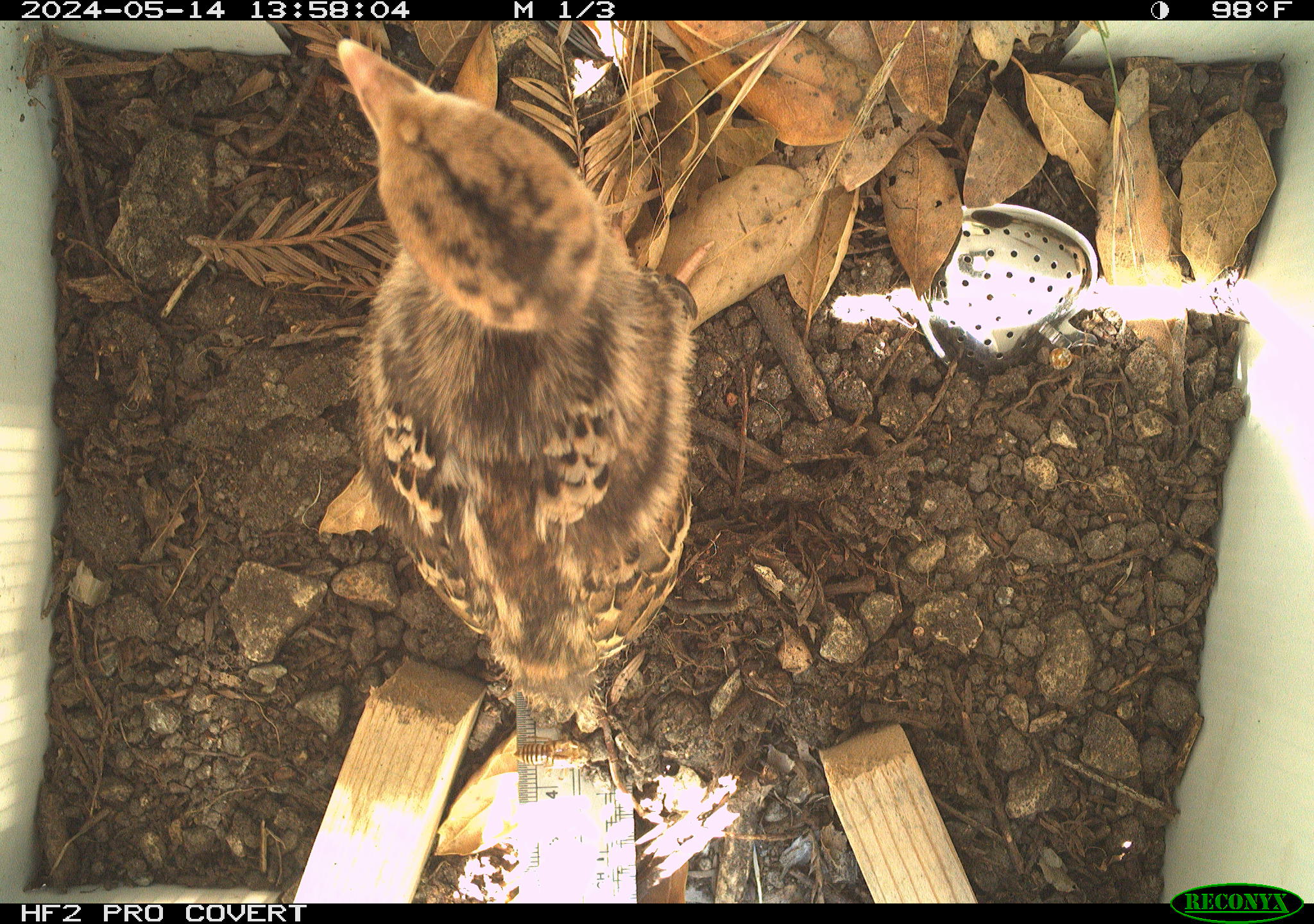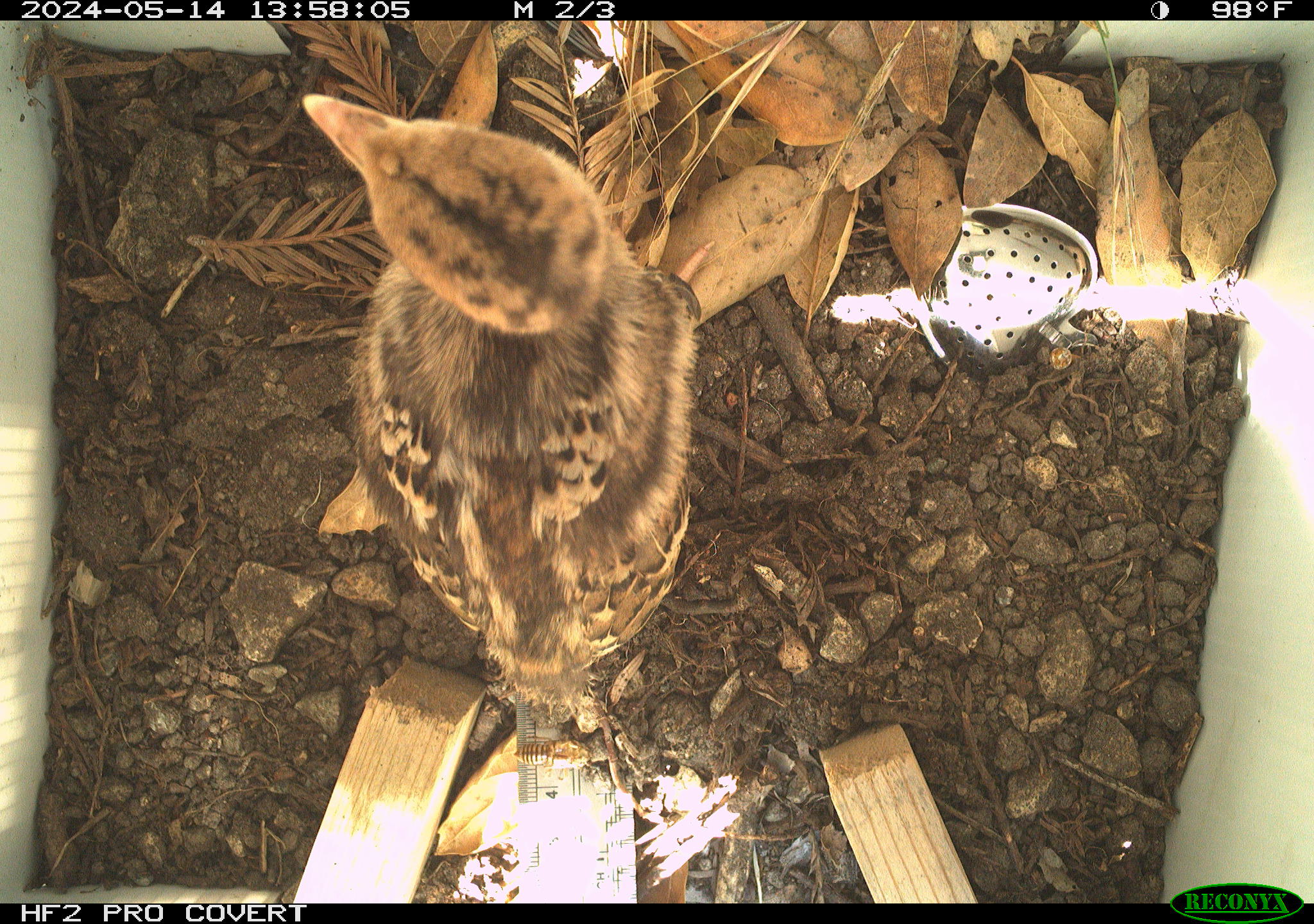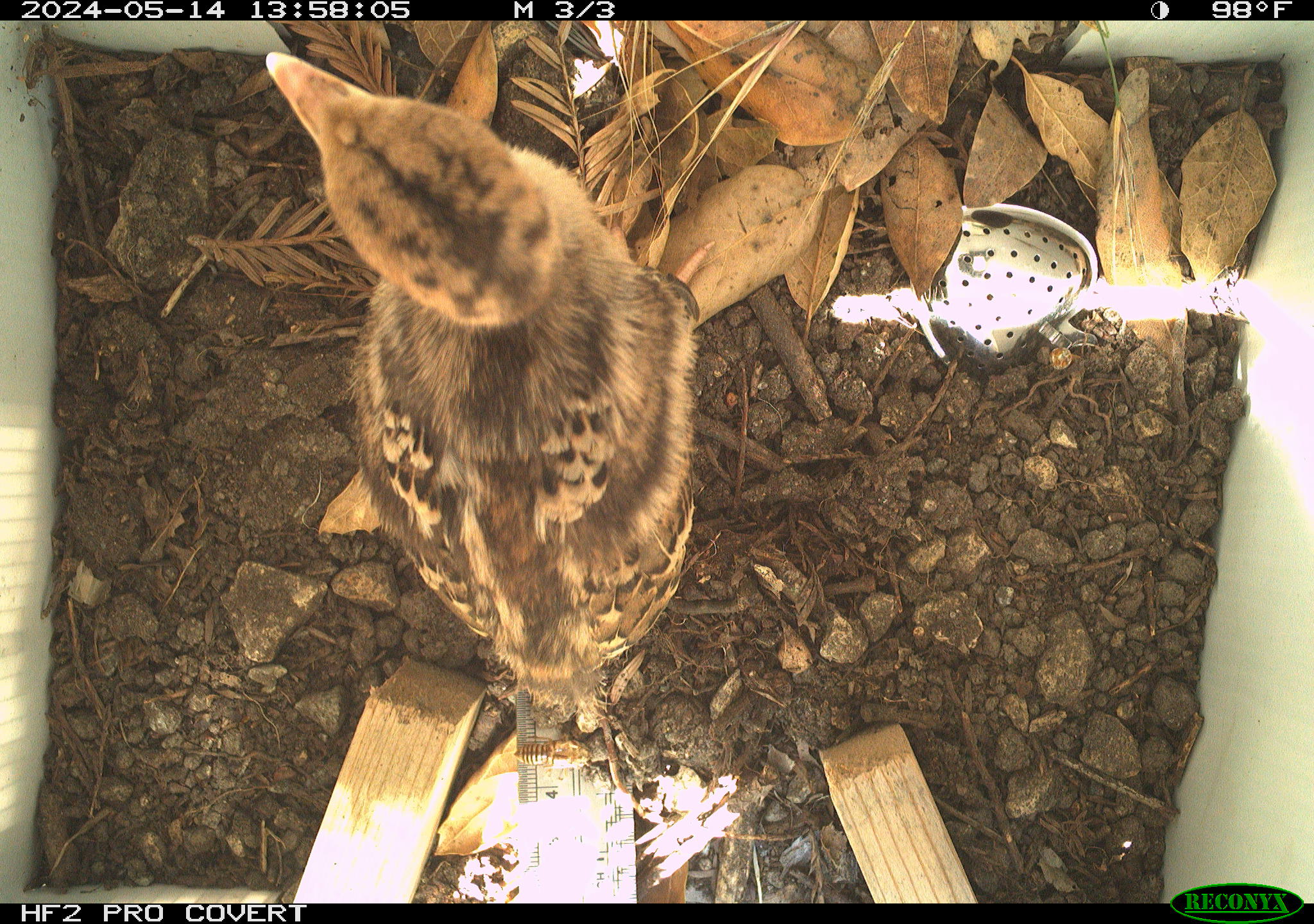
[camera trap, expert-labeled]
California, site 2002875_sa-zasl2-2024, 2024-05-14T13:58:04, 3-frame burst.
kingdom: Animalia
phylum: Chordata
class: Aves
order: Galliformes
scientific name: Galliformes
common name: fowl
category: galliformes order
Galliformes order (fowl) (Galliformes).